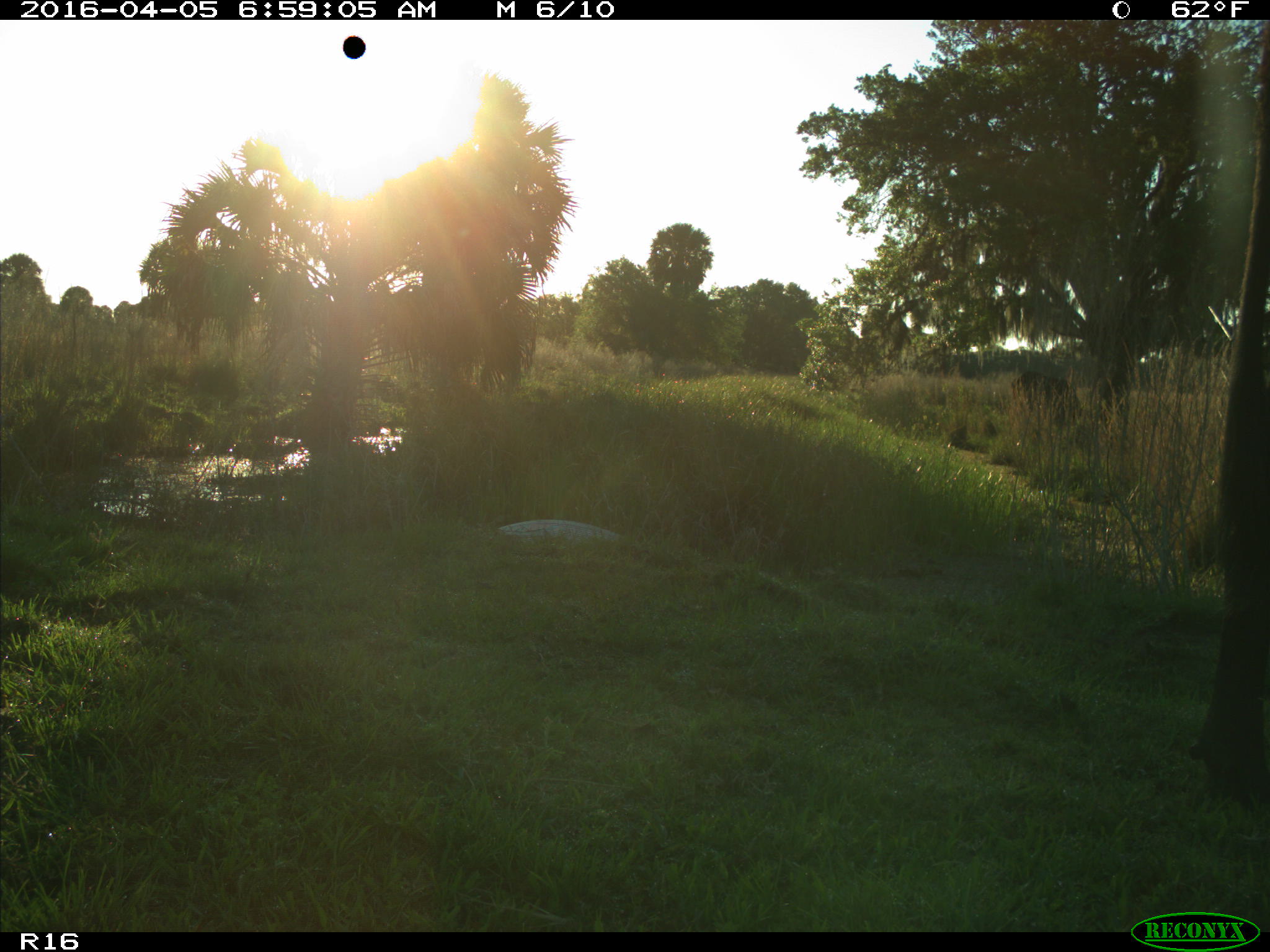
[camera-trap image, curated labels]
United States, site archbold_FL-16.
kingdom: Animalia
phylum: Chordata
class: Mammalia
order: Artiodactyla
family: Bovidae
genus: Bos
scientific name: Bos taurus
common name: domestic cow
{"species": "Bos taurus (domestic cow)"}